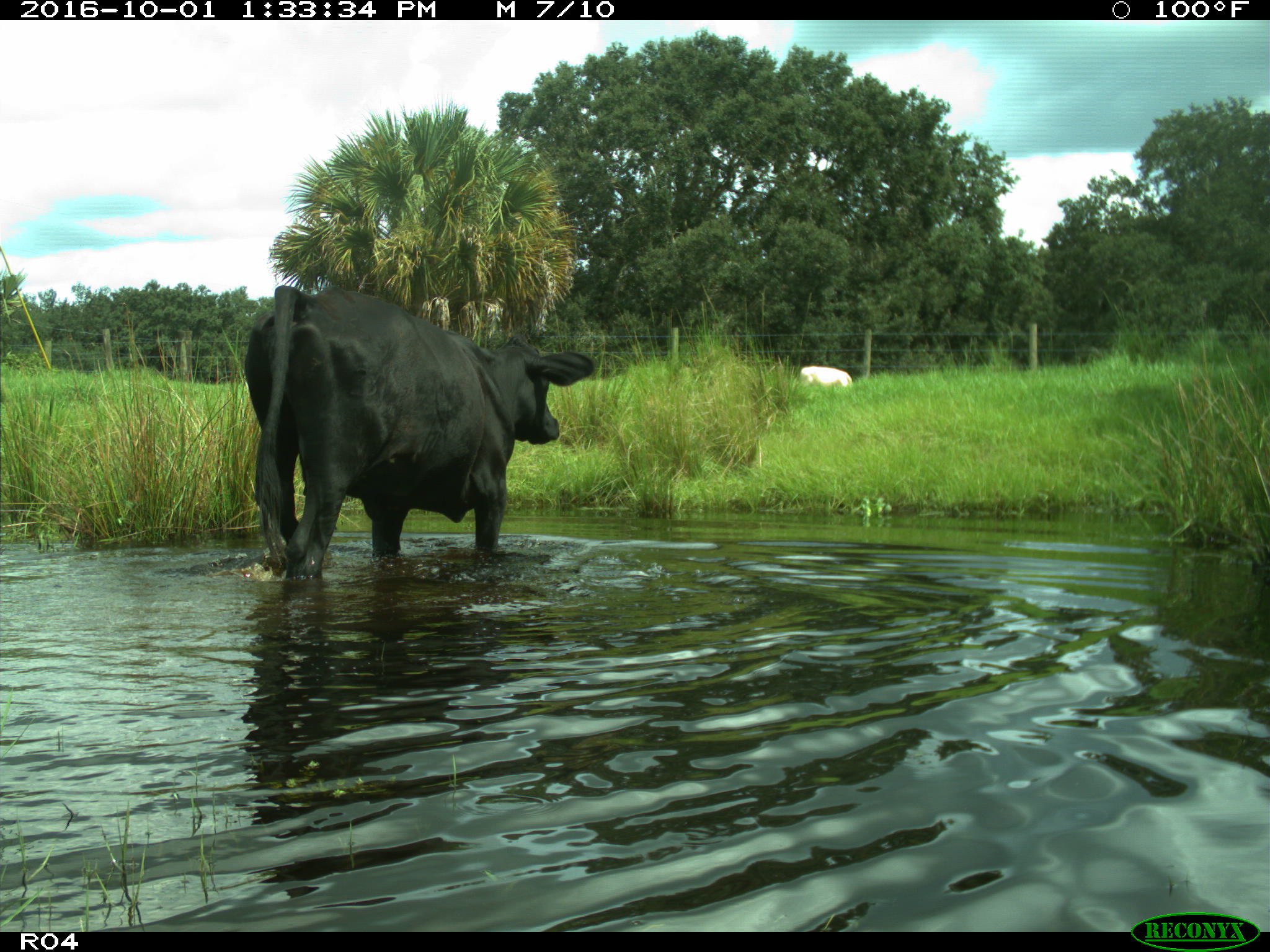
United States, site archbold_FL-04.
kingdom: Animalia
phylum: Chordata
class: Mammalia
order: Artiodactyla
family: Bovidae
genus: Bos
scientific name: Bos taurus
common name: domestic cow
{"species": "Bos taurus (domestic cow)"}